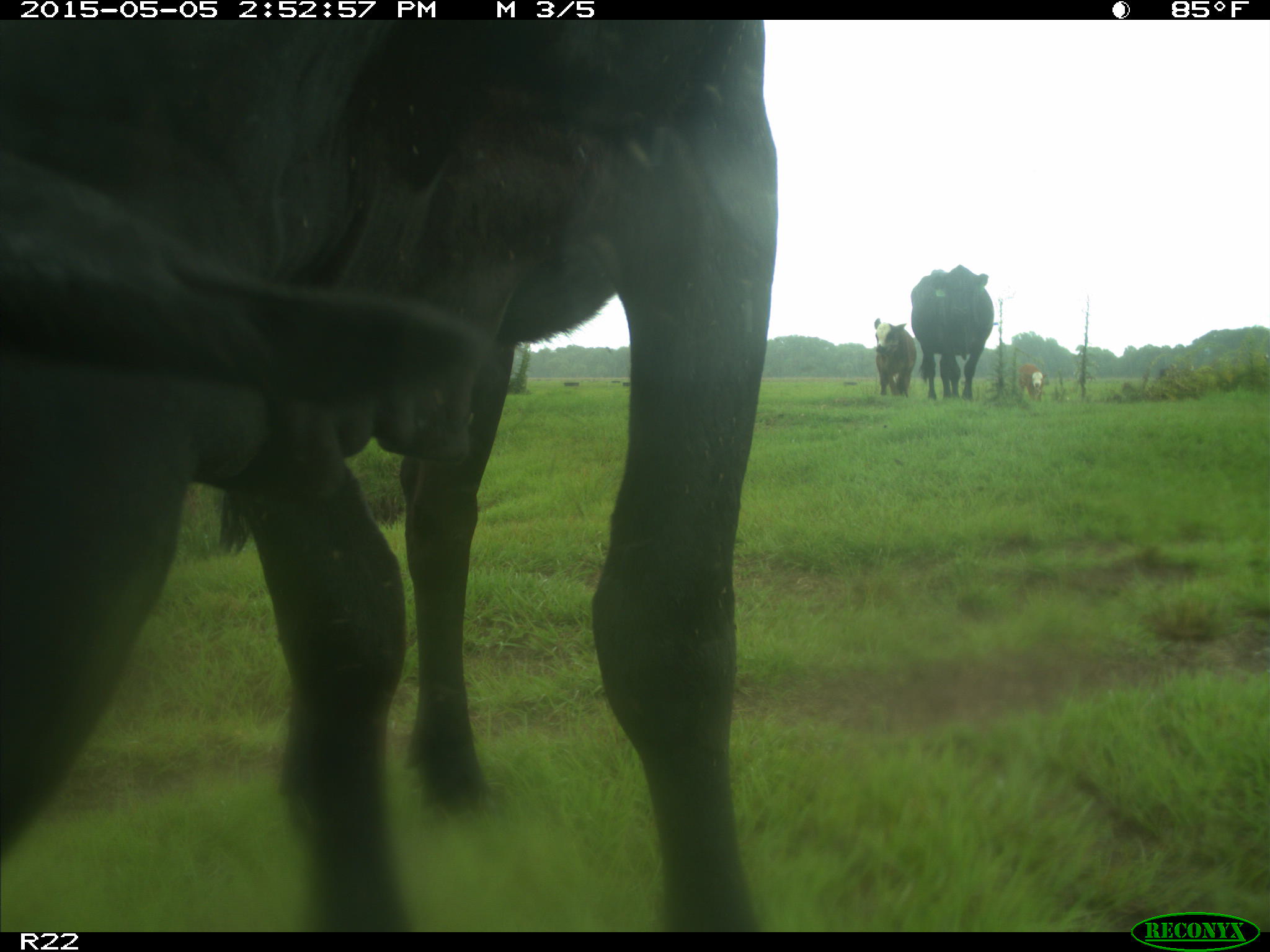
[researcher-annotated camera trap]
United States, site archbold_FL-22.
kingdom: Animalia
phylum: Chordata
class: Mammalia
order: Artiodactyla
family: Bovidae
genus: Bos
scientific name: Bos taurus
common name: domestic cow